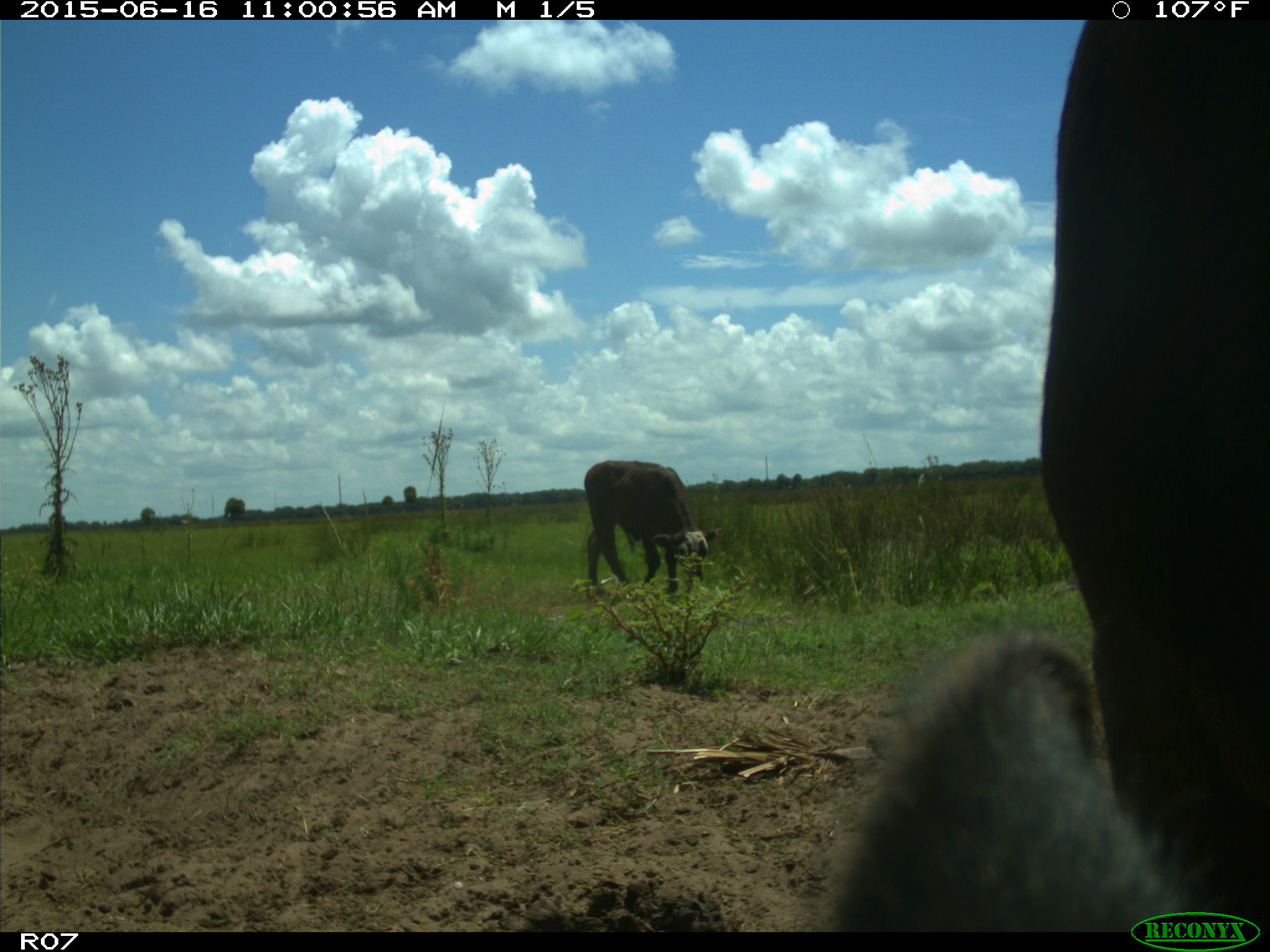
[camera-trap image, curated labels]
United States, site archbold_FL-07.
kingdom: Animalia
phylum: Chordata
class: Mammalia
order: Artiodactyla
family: Bovidae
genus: Bos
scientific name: Bos taurus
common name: domestic cow